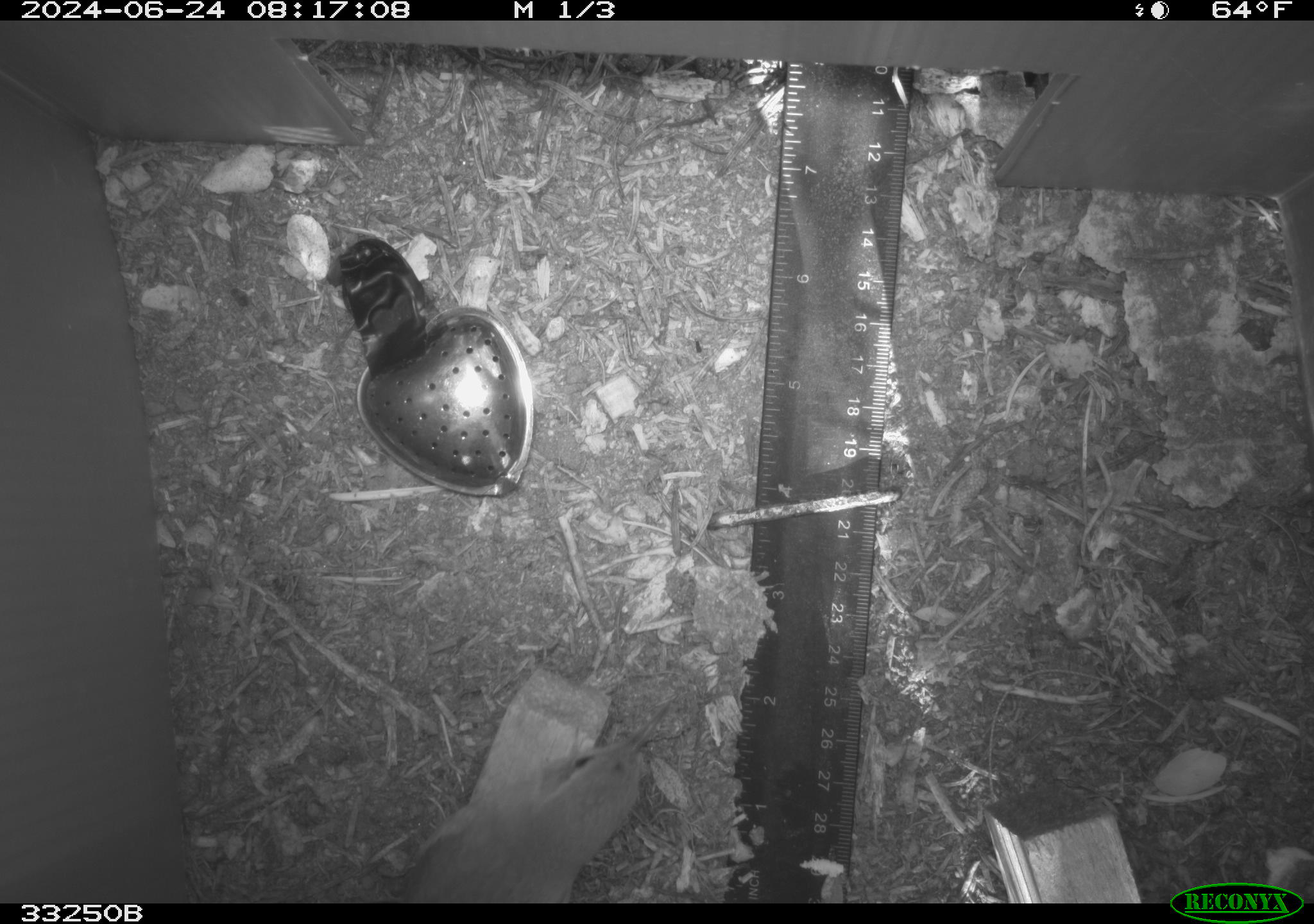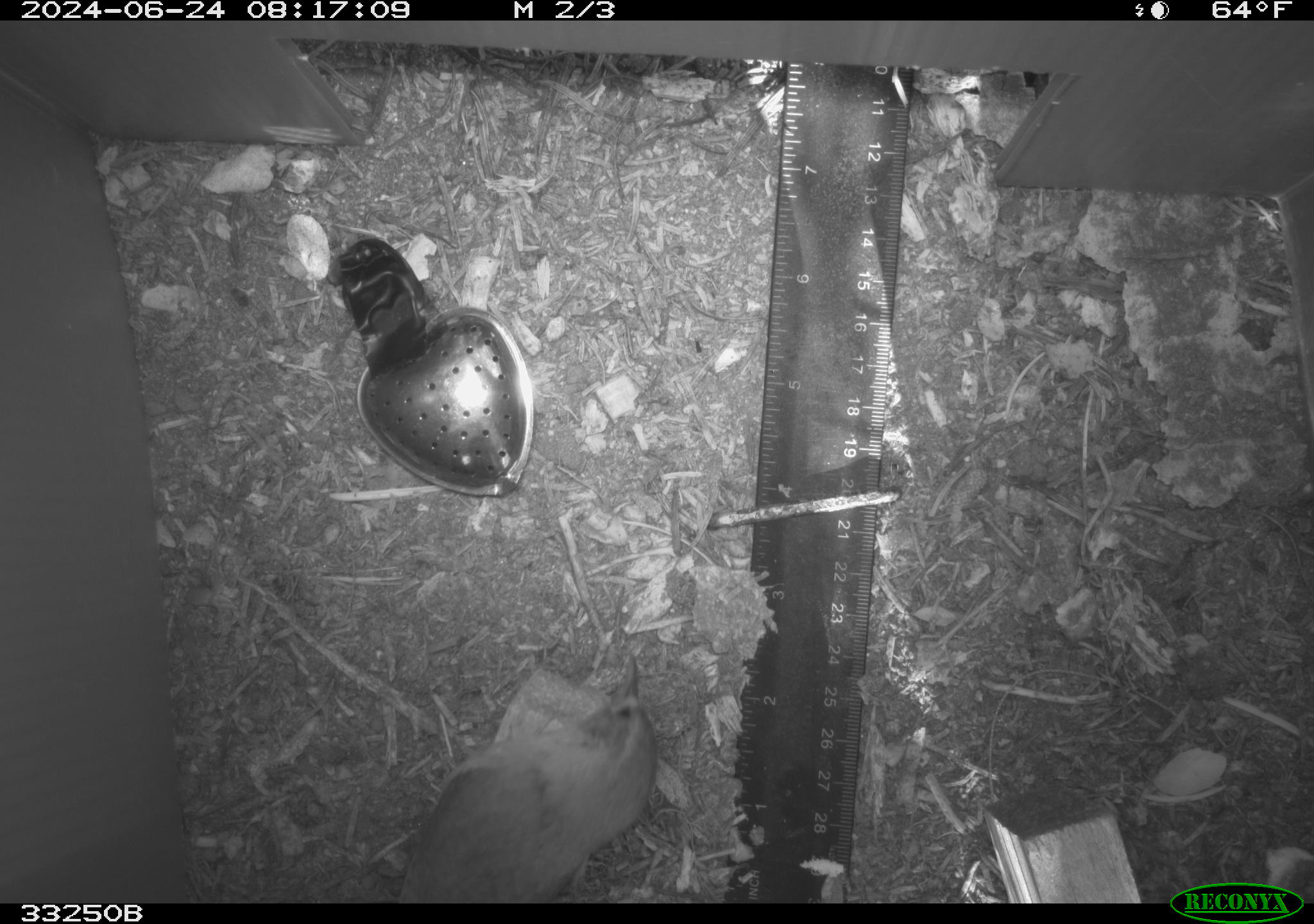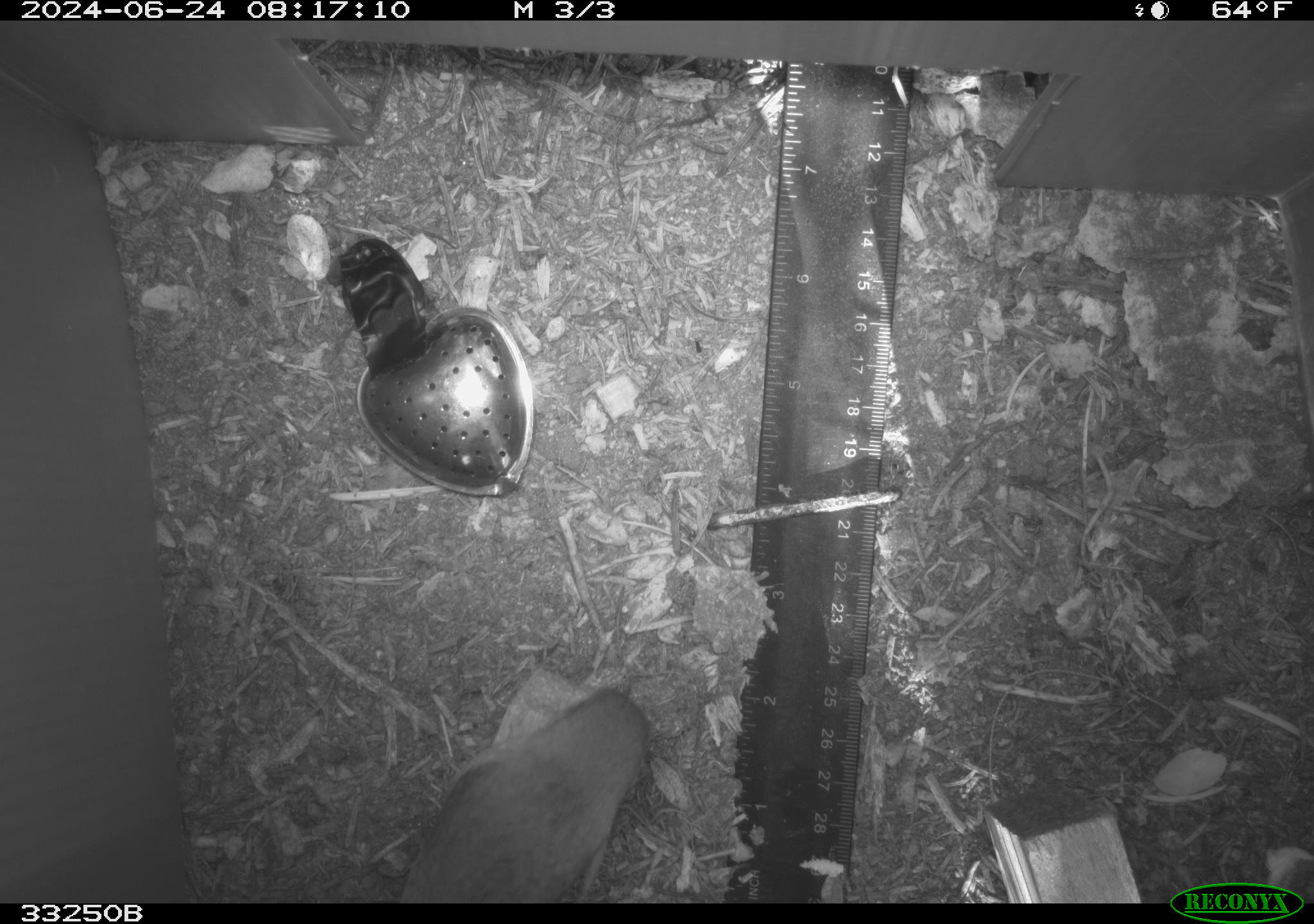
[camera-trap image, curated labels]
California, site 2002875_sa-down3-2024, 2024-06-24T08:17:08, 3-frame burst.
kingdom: Animalia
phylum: Chordata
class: Aves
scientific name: Aves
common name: bird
Bird (Aves).